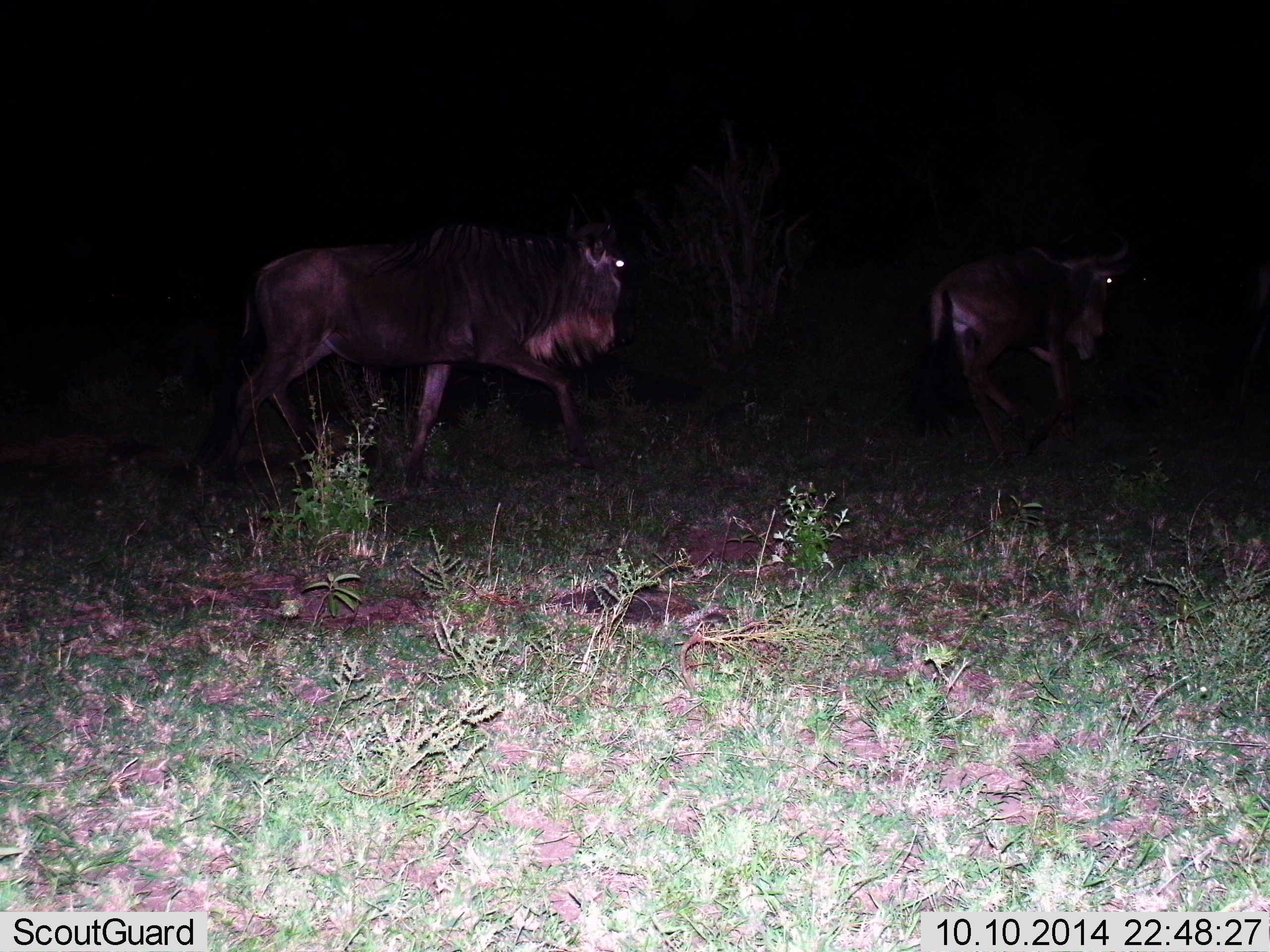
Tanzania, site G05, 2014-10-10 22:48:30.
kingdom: Animalia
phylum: Chordata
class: Mammalia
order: Artiodactyla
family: Bovidae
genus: Connochaetes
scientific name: Connochaetes taurinus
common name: blue wildebeest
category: wildebeest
Wildebeest (blue wildebeest) (Connochaetes taurinus), count 2. Behavior (volunteer vote fractions): standing 0%, resting 0%, moving 100%, interacting 0%. Young present (vote fraction): 0%. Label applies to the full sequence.